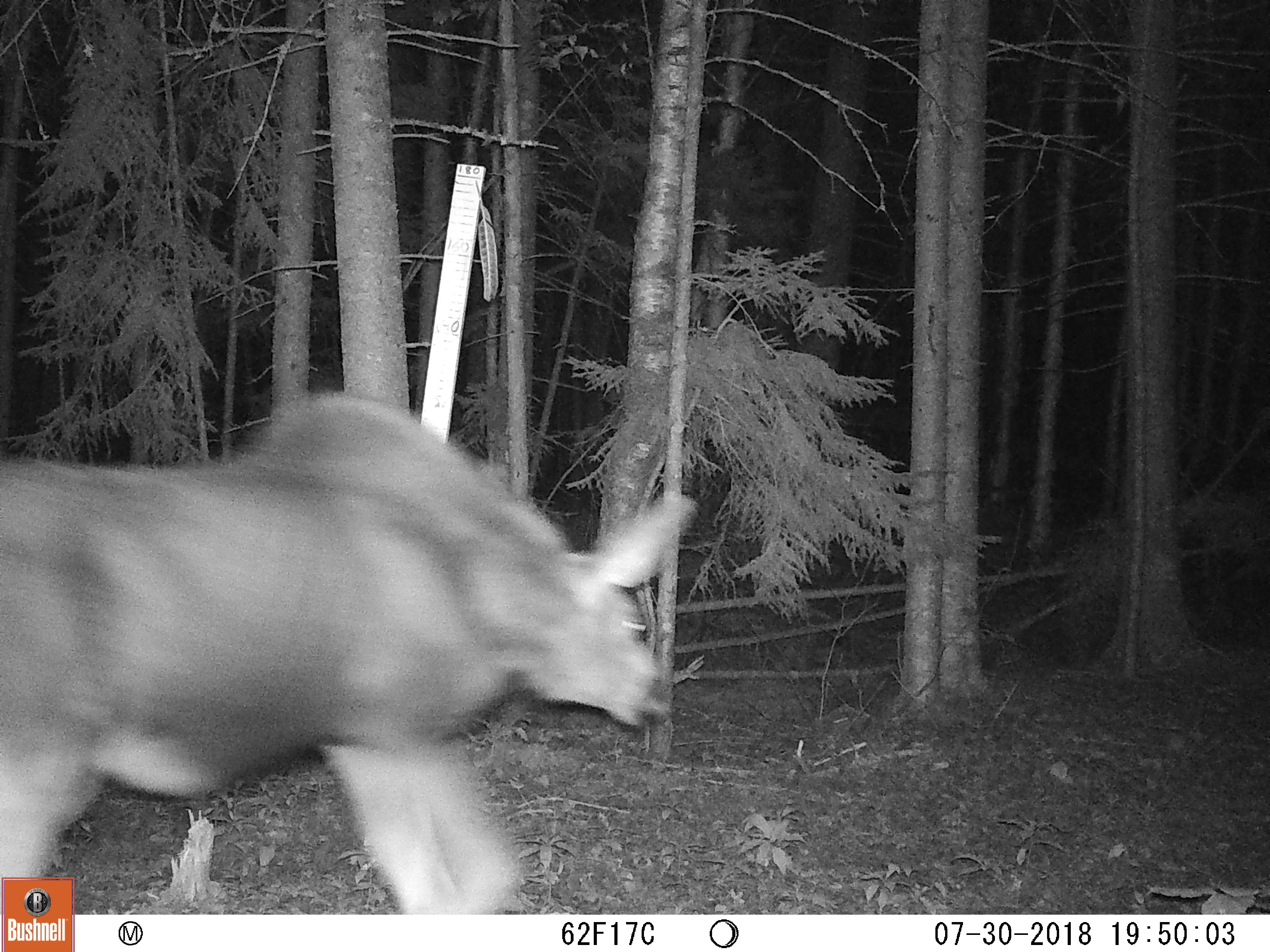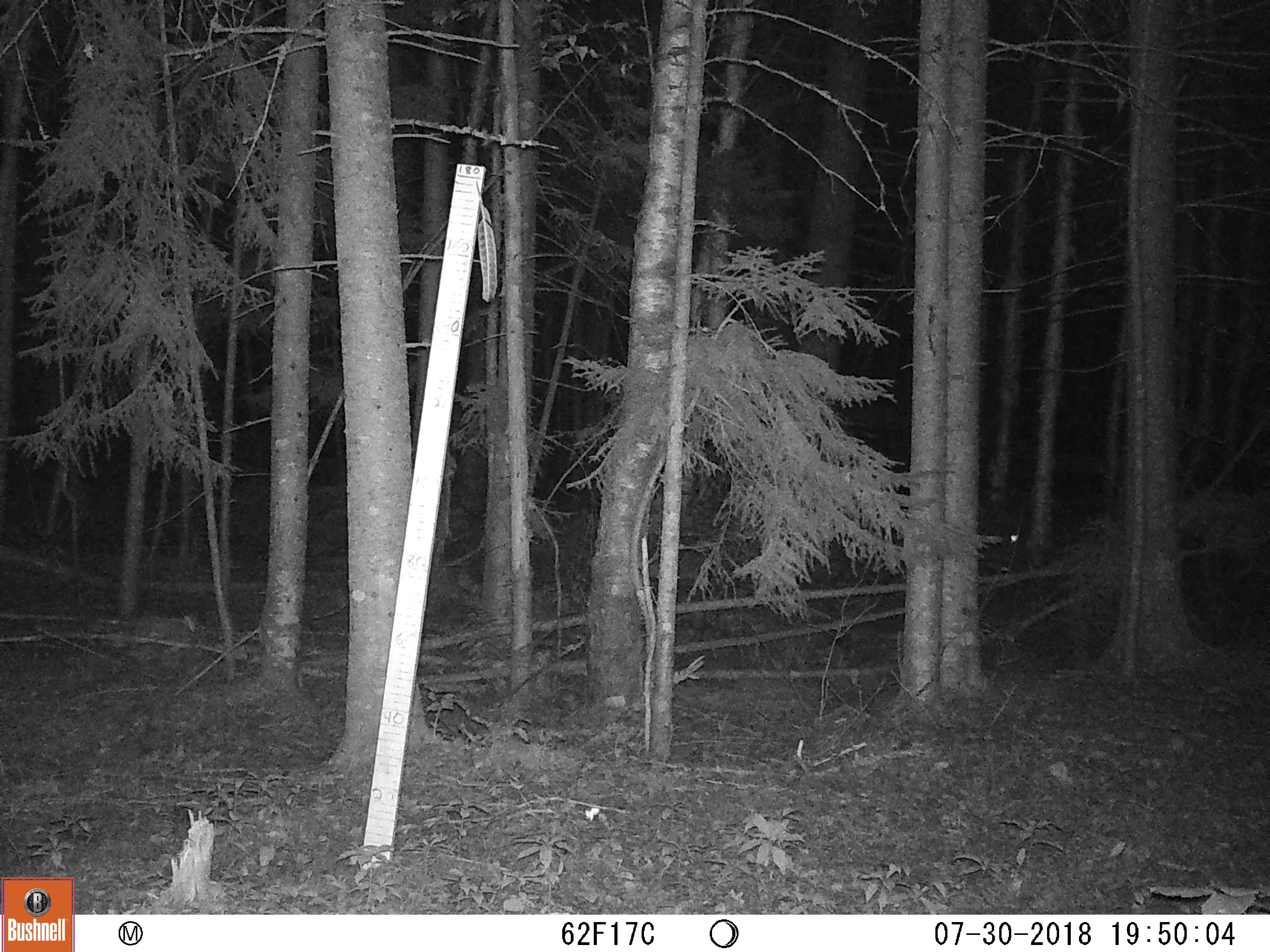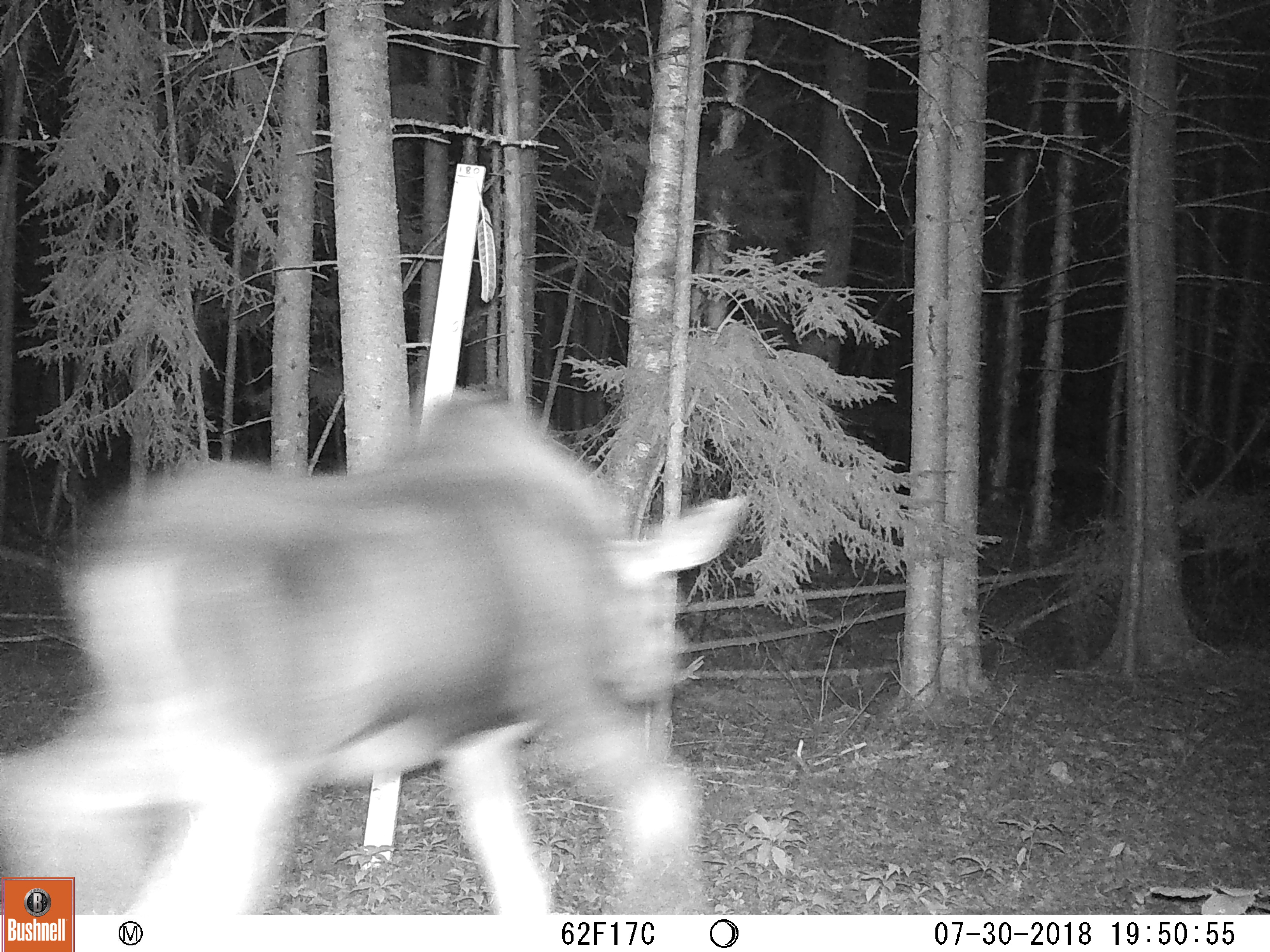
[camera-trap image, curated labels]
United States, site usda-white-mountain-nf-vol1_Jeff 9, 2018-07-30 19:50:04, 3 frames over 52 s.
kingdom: Animalia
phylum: Chordata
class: Mammalia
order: Artiodactyla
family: Cervidae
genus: Alces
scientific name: Alces alces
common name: moose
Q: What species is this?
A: Moose (Alces alces).